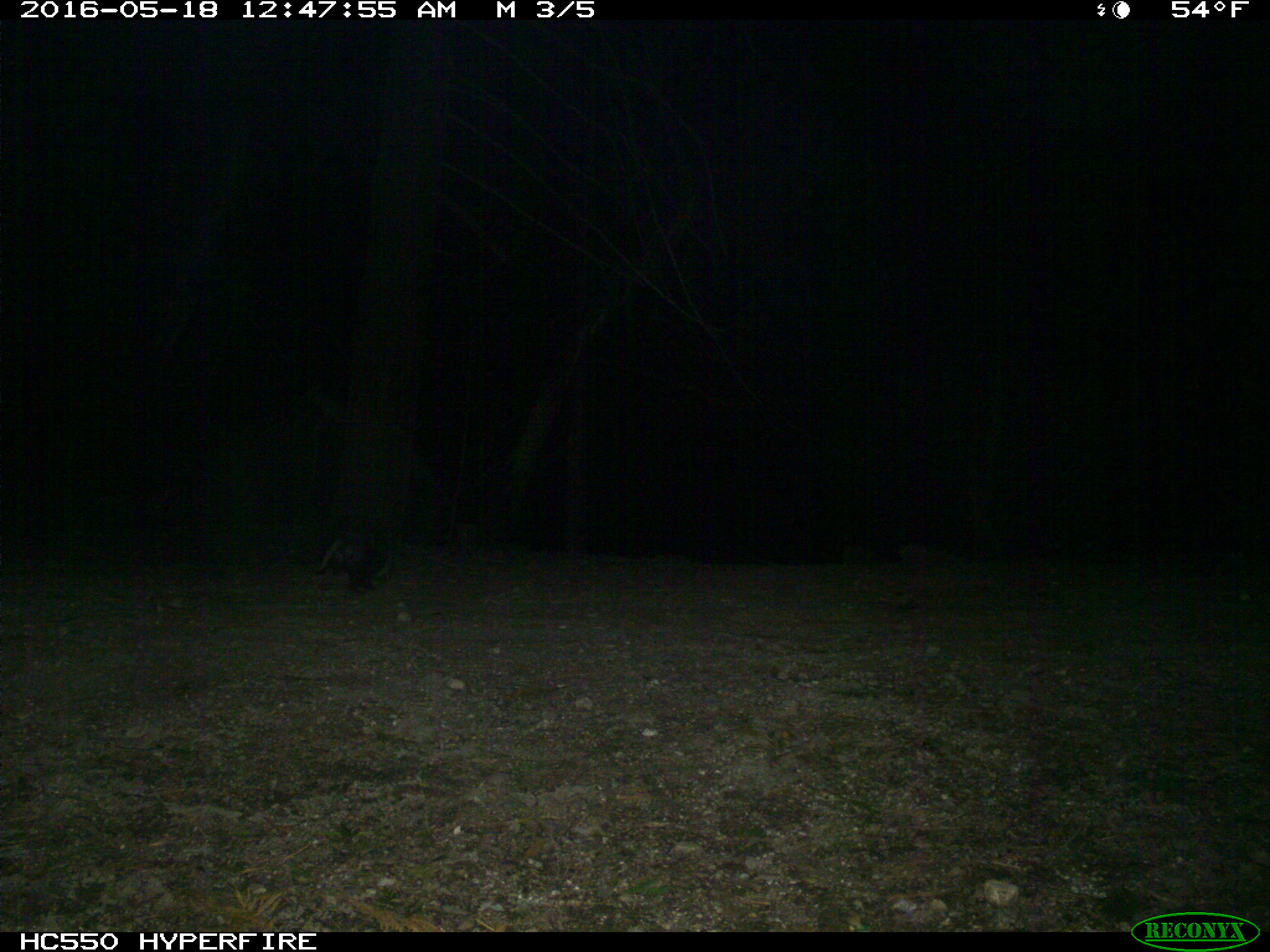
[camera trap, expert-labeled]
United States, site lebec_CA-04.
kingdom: Animalia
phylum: Chordata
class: Mammalia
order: Didelphimorphia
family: Didelphidae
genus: Didelphis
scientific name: Didelphis virginiana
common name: virginia opossum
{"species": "Didelphis virginiana (virginia opossum)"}